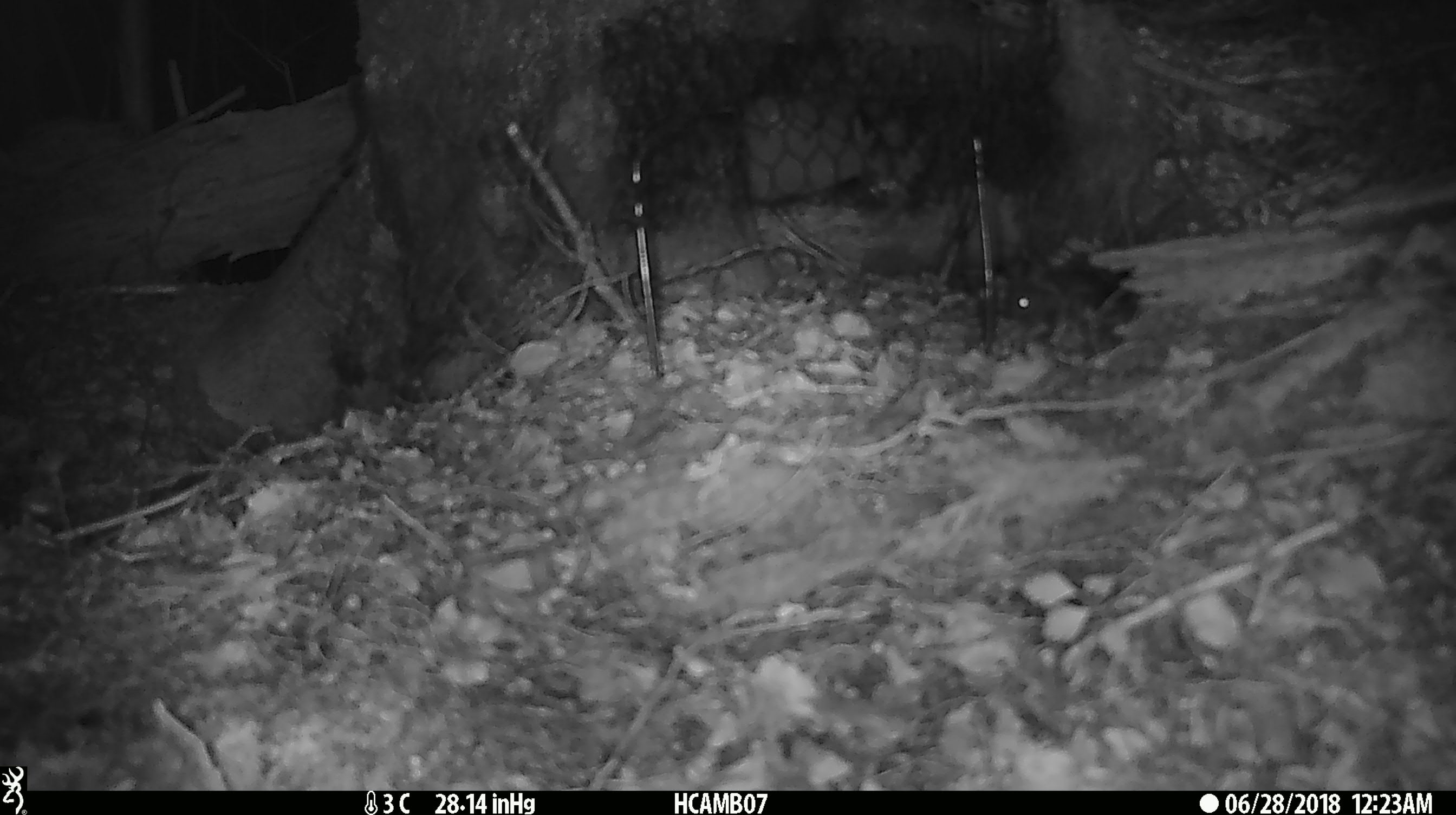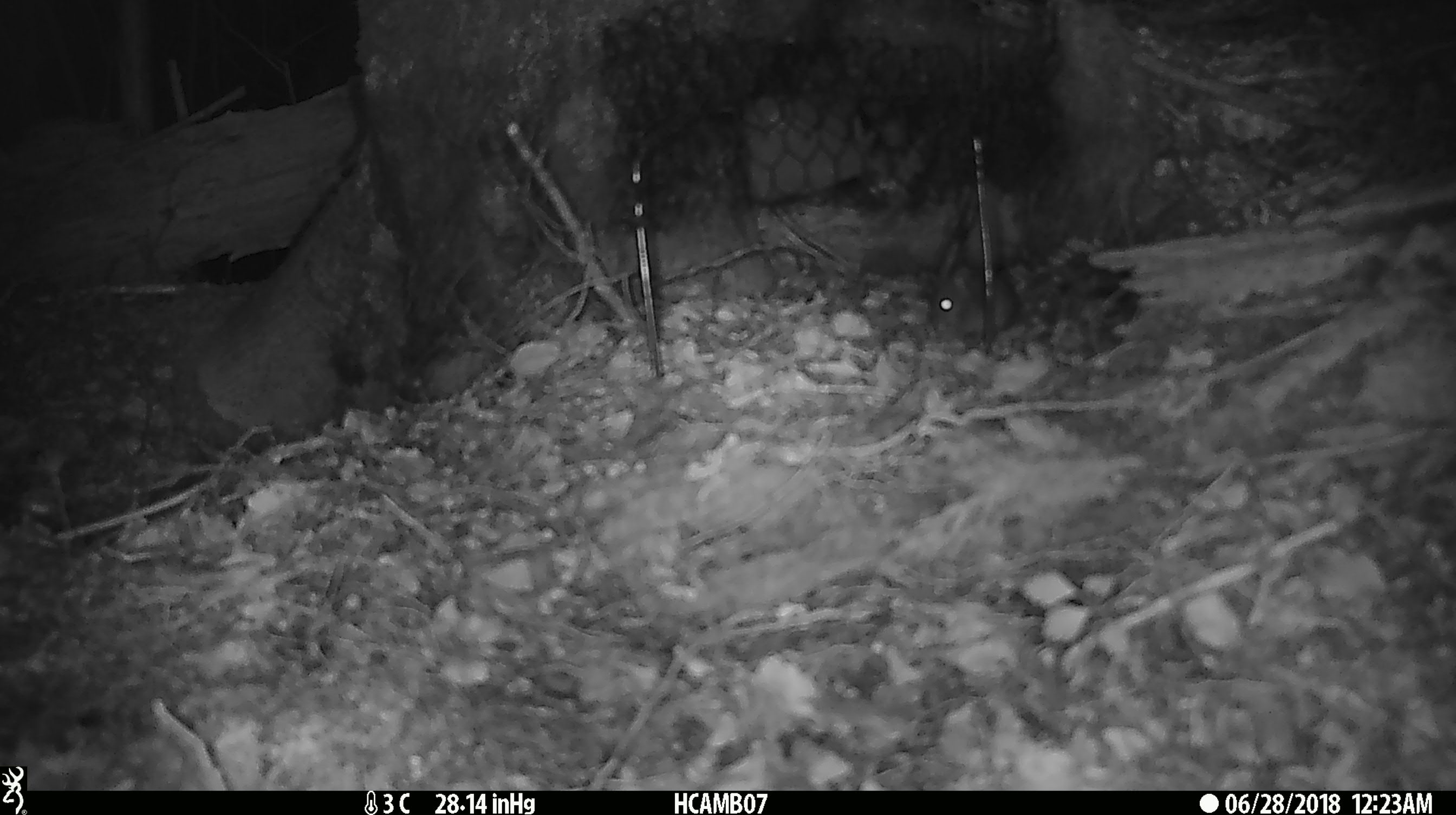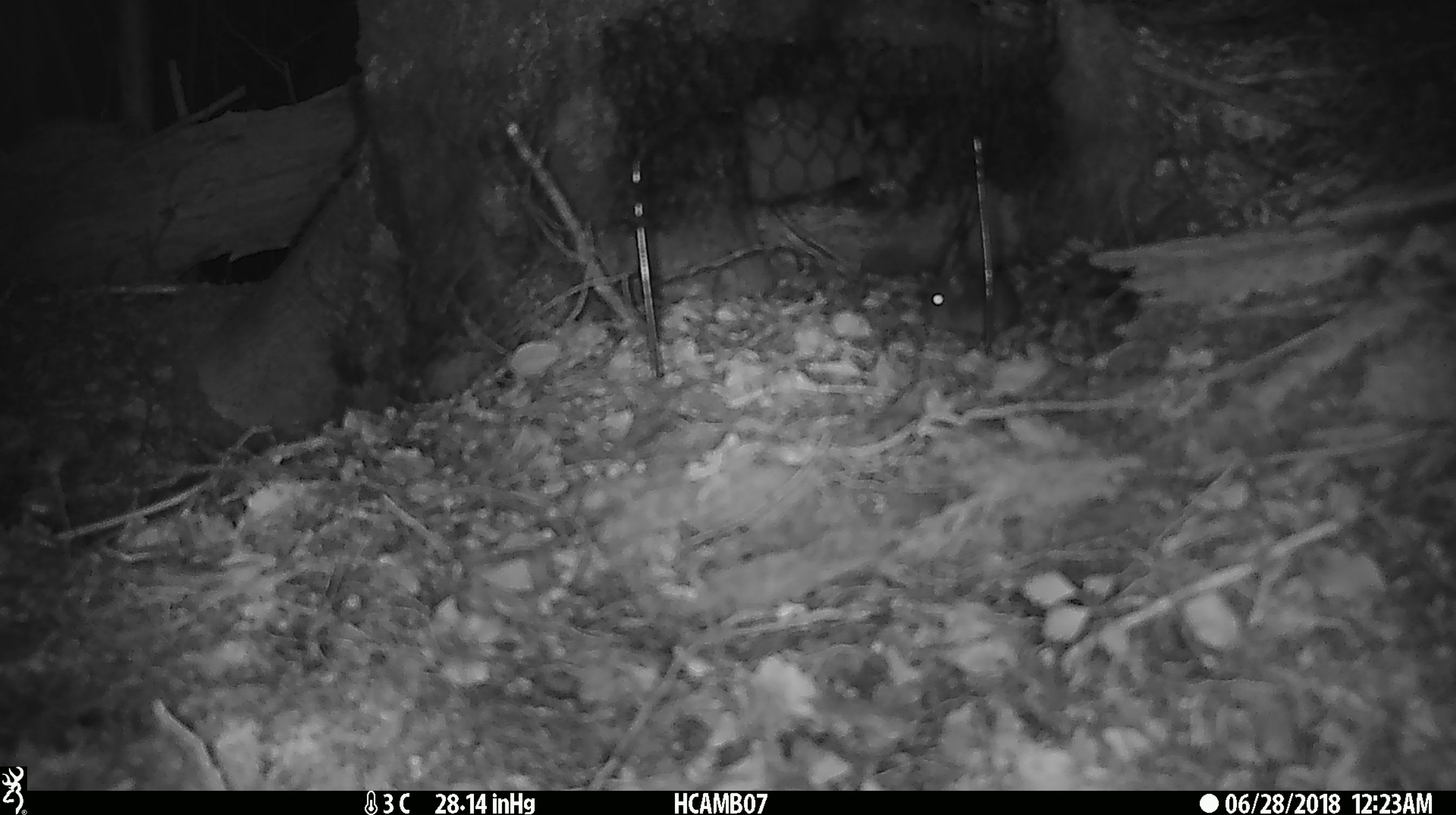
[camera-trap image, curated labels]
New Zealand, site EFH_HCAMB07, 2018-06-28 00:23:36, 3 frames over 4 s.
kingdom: Animalia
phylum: Chordata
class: Mammalia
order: Rodentia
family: Muridae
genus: Mus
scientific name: Mus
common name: mouse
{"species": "mouse (Mus)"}